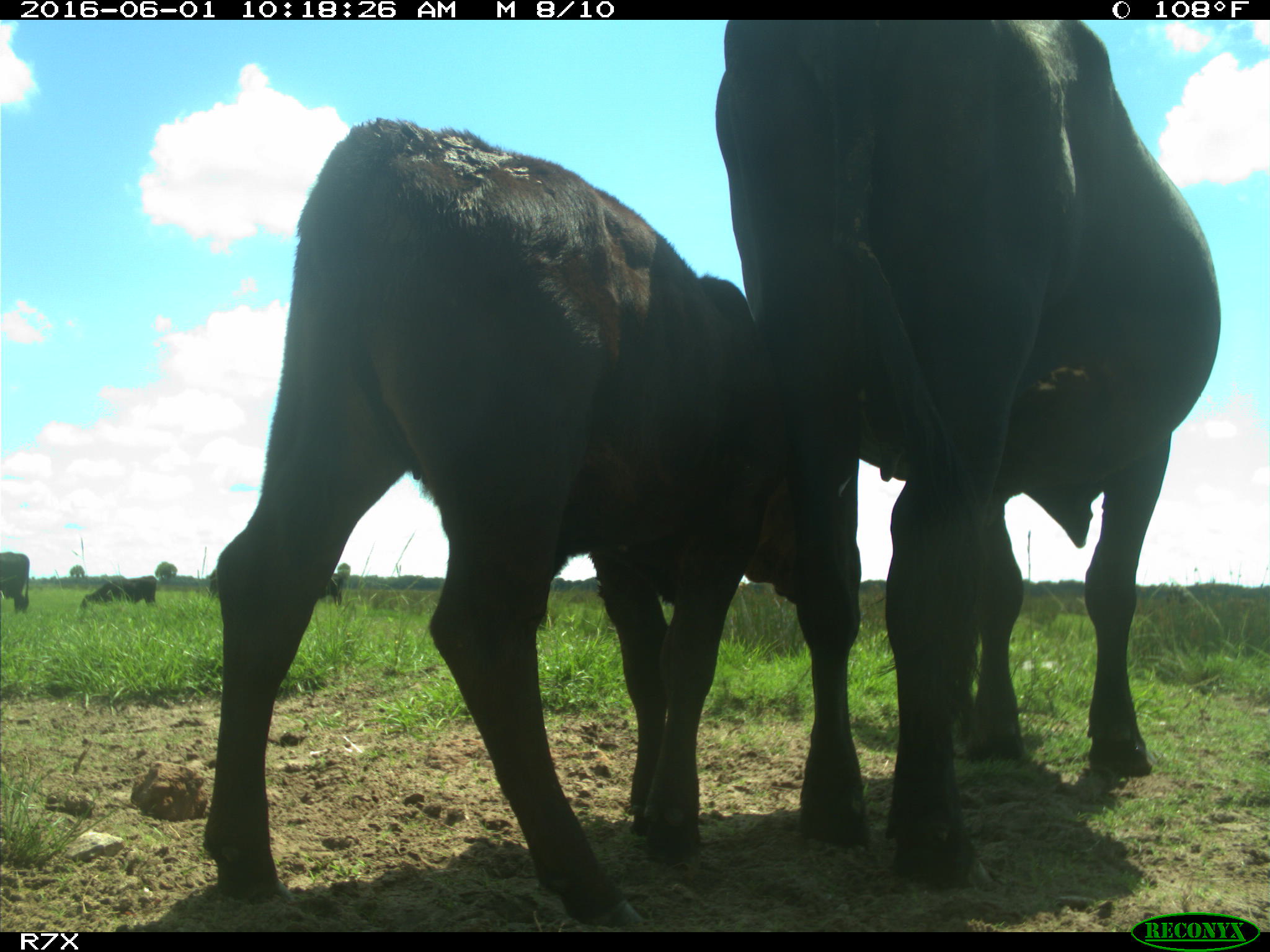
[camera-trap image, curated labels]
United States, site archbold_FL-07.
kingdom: Animalia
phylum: Chordata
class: Mammalia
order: Artiodactyla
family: Bovidae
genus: Bos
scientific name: Bos taurus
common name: domestic cow